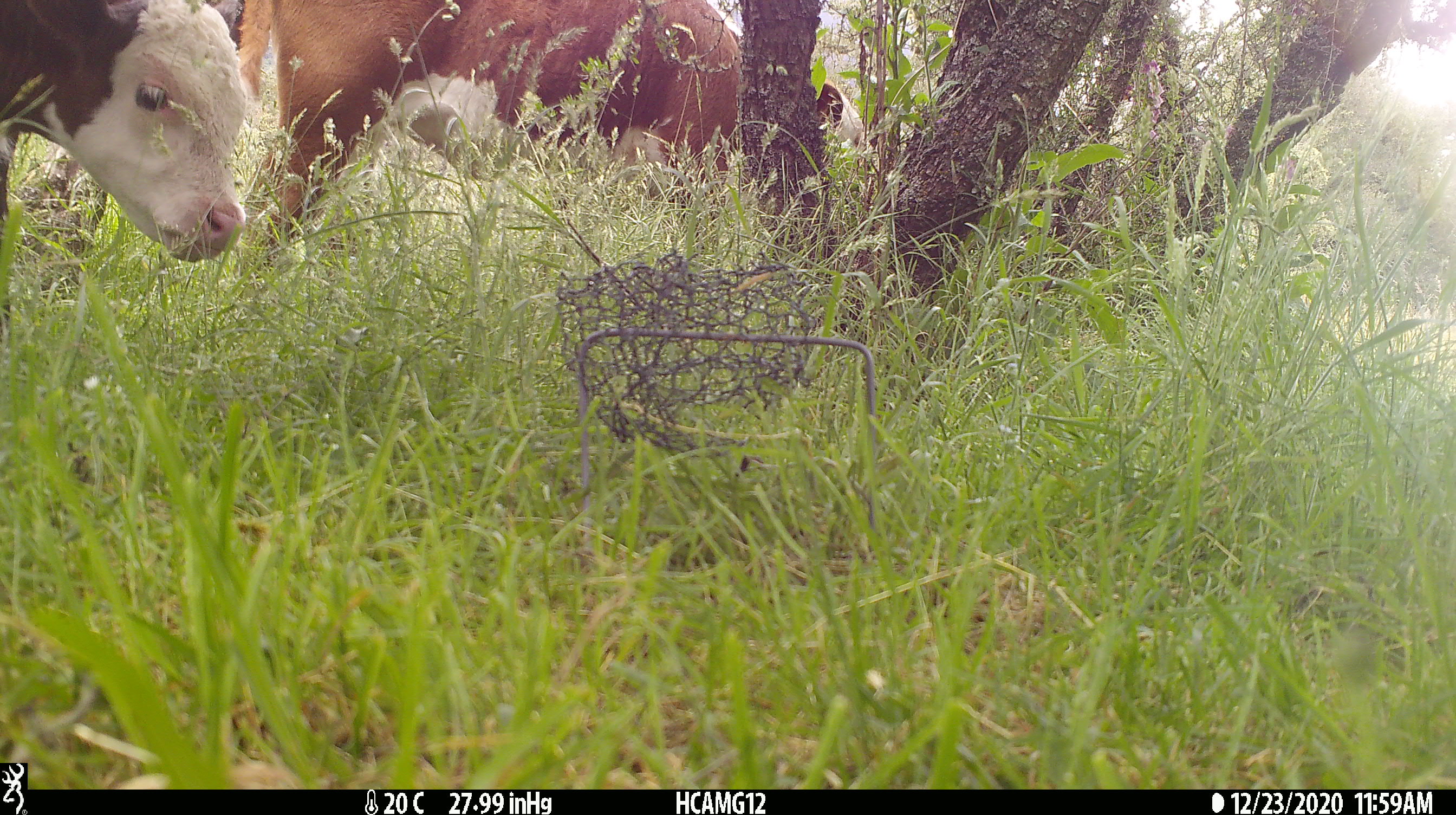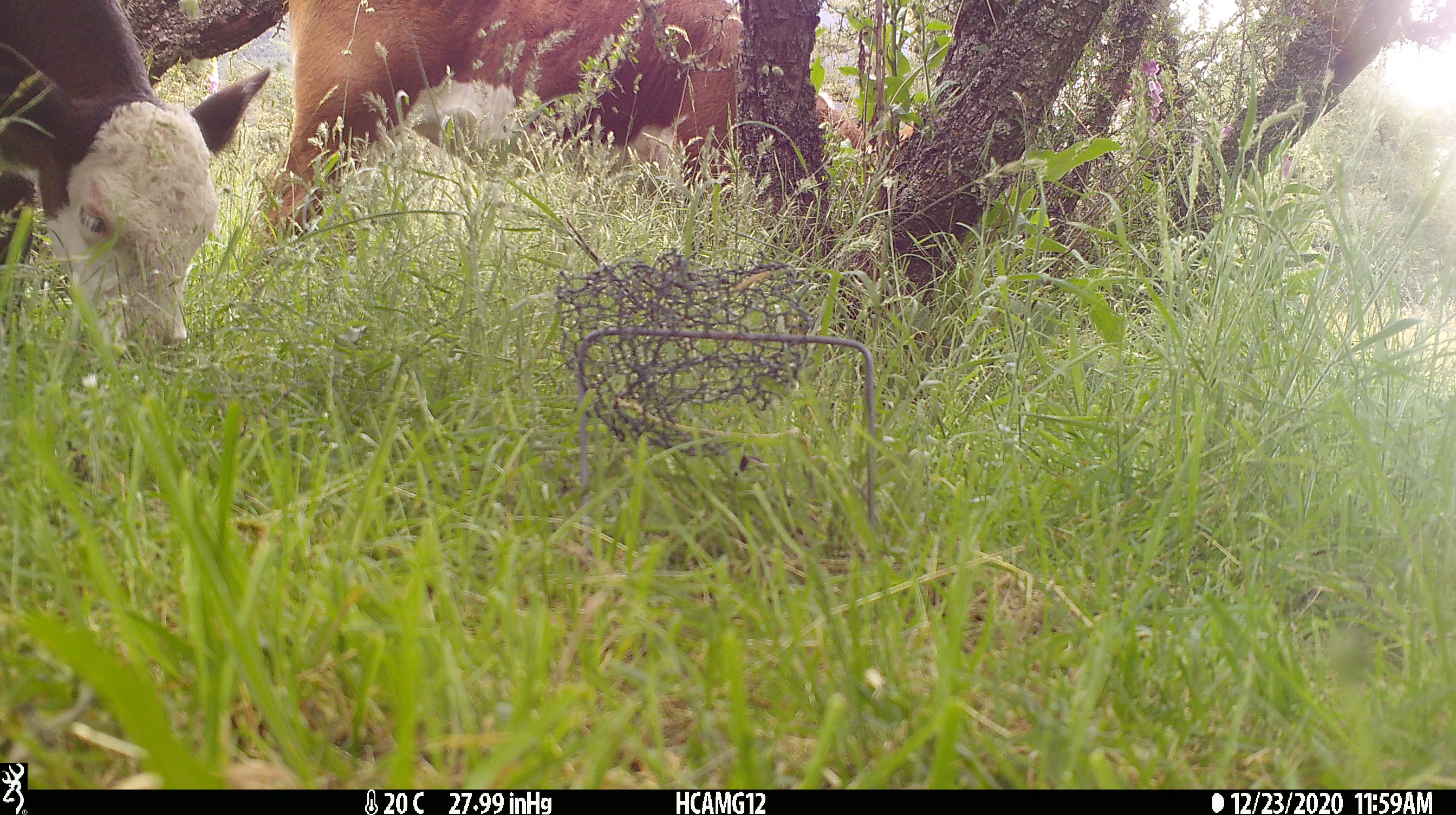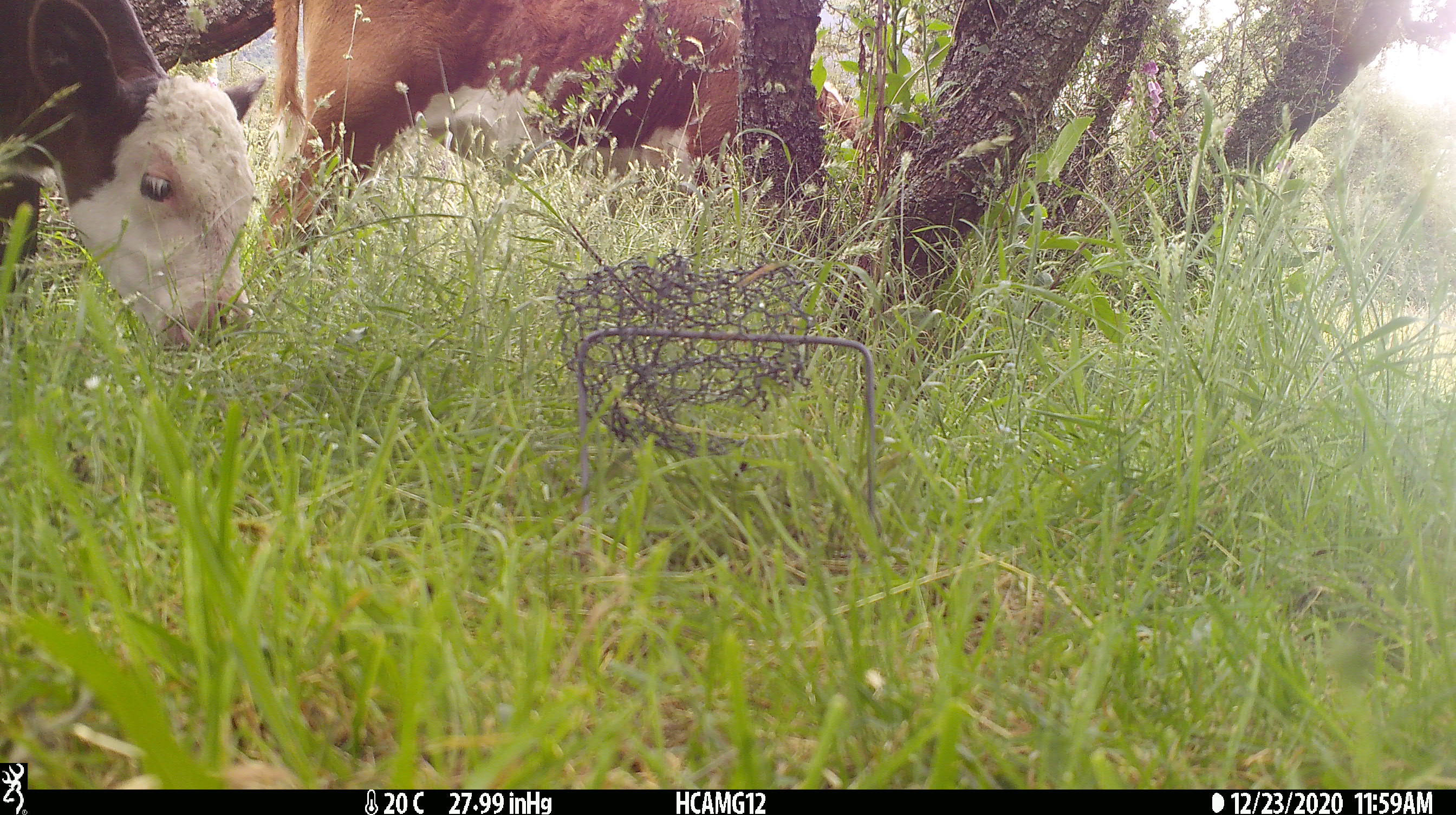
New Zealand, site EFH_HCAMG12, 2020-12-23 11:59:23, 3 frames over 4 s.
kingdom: Animalia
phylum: Chordata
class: Mammalia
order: Artiodactyla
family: Bovidae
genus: Bos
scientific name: Bos taurus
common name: domestic cow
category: cow